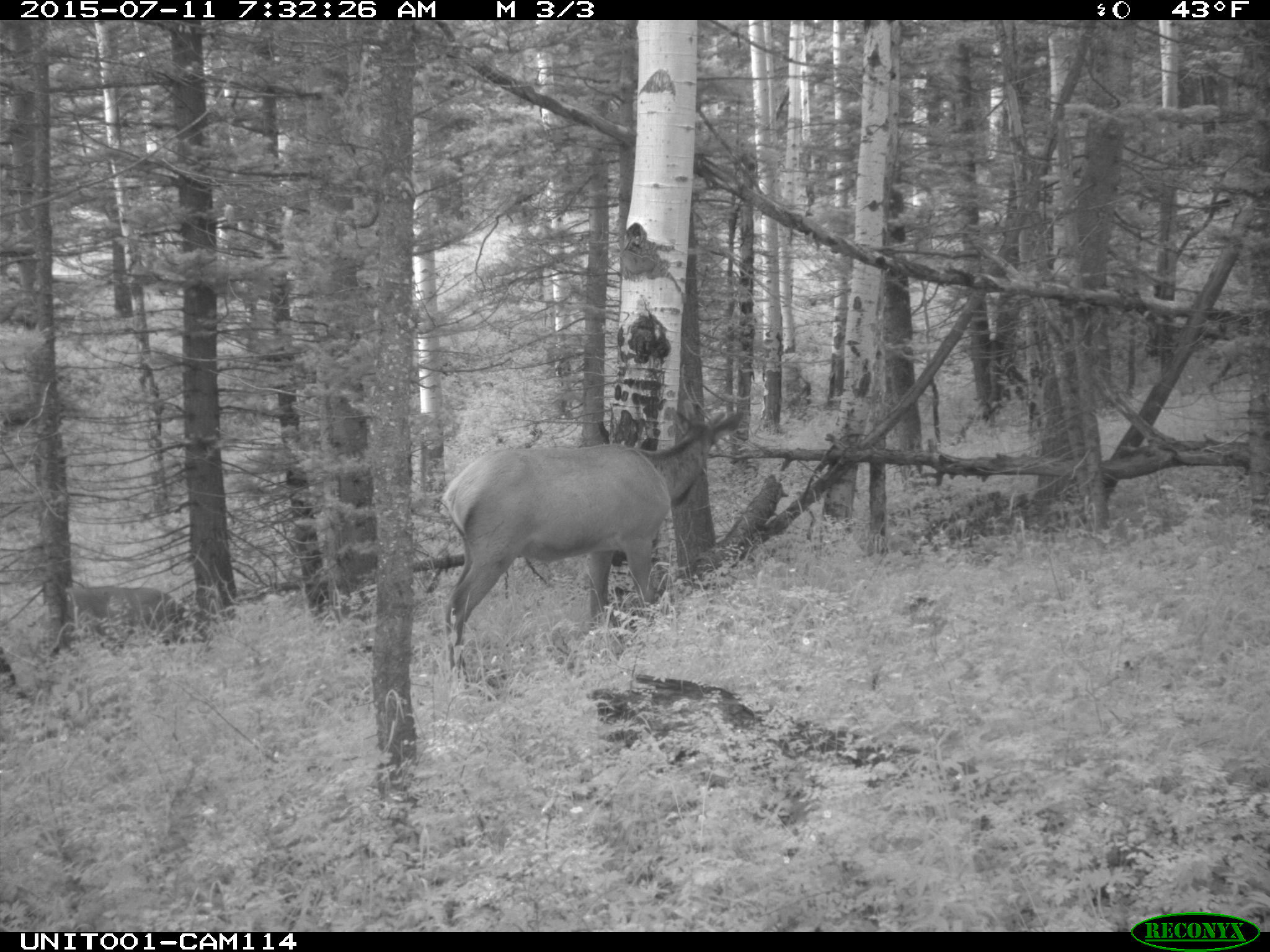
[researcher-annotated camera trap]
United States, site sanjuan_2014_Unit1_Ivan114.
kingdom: Animalia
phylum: Chordata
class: Mammalia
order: Artiodactyla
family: Cervidae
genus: Cervus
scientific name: Cervus elaphus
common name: red deer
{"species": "Cervus elaphus (red deer)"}